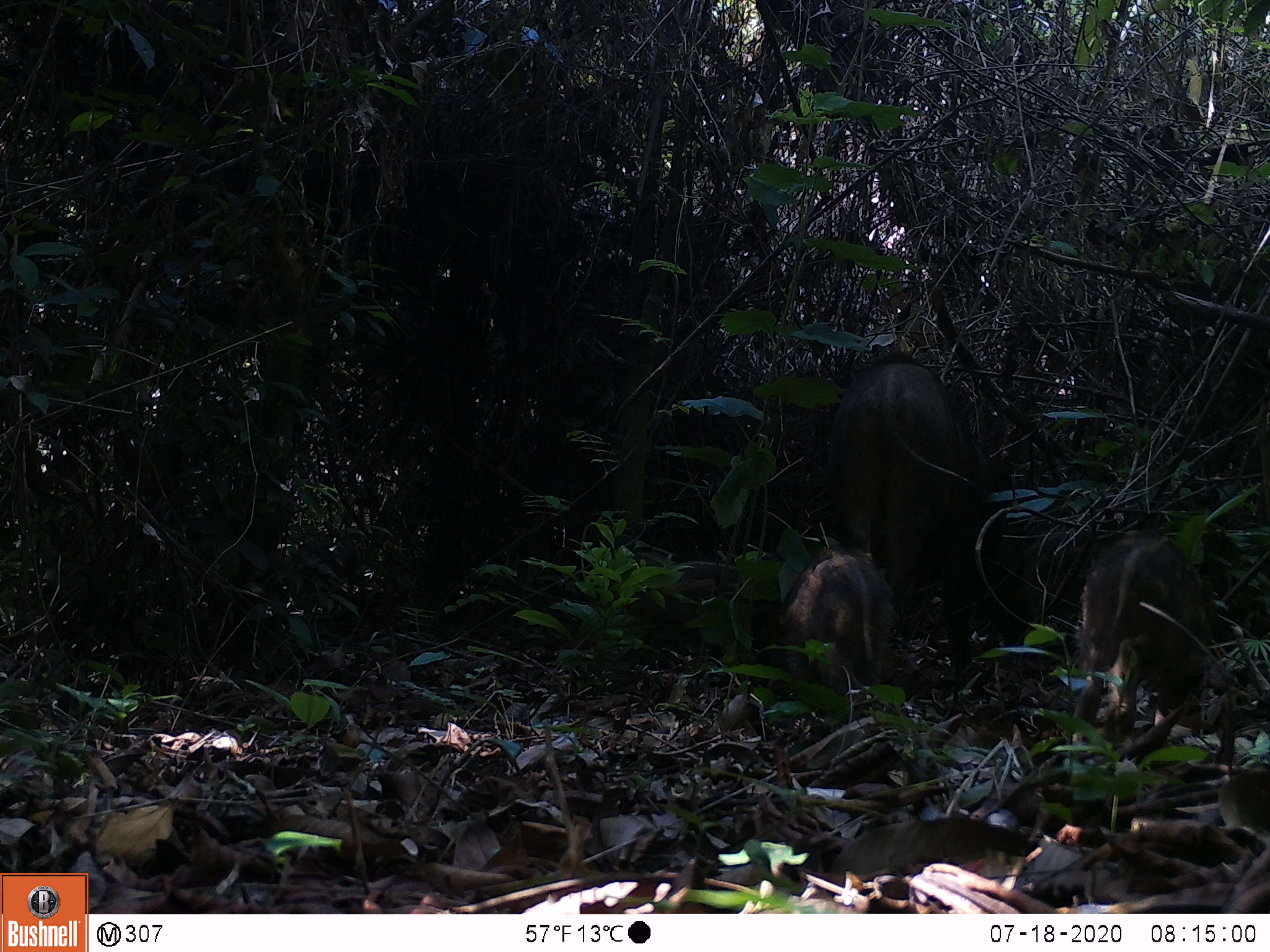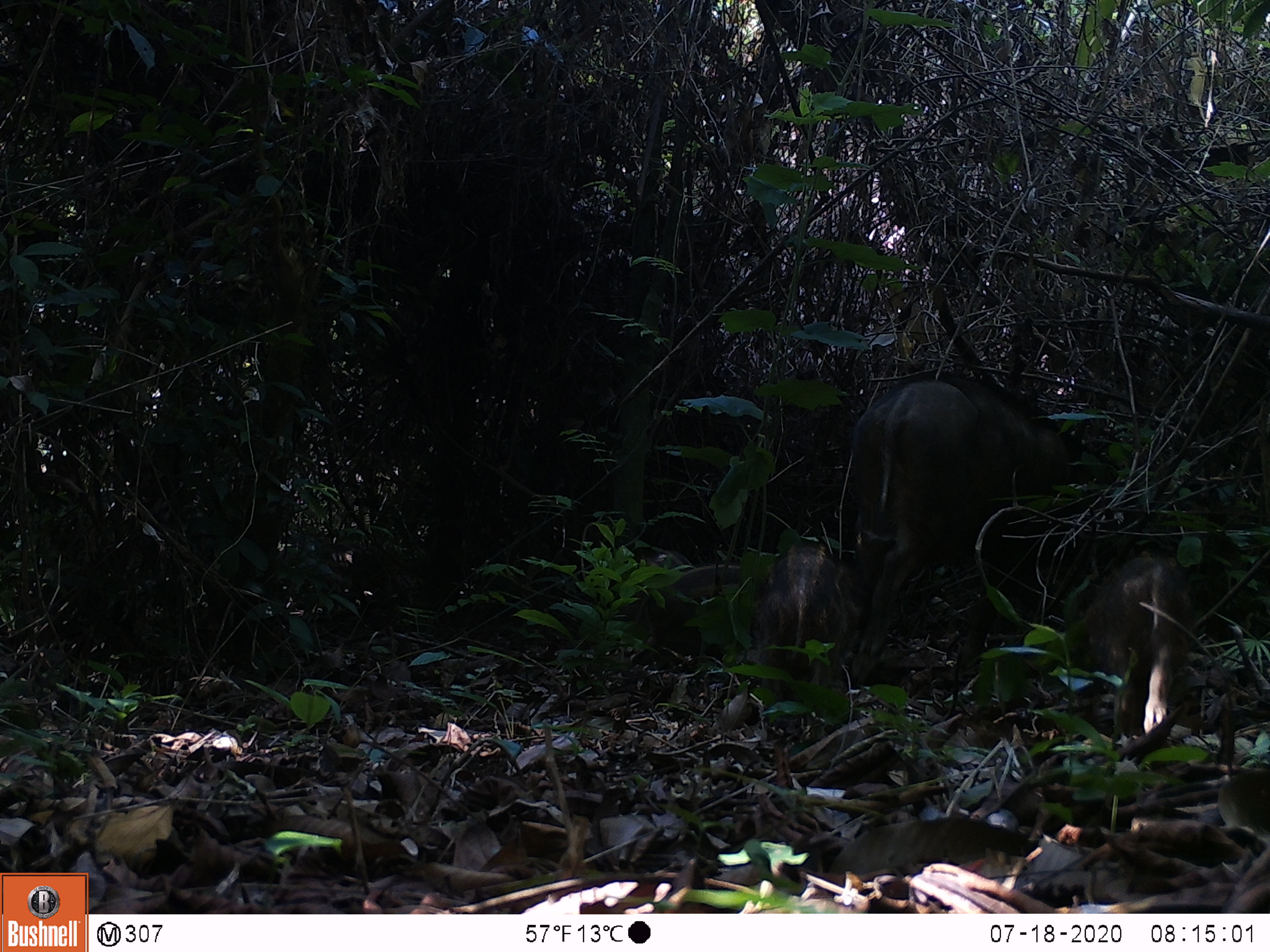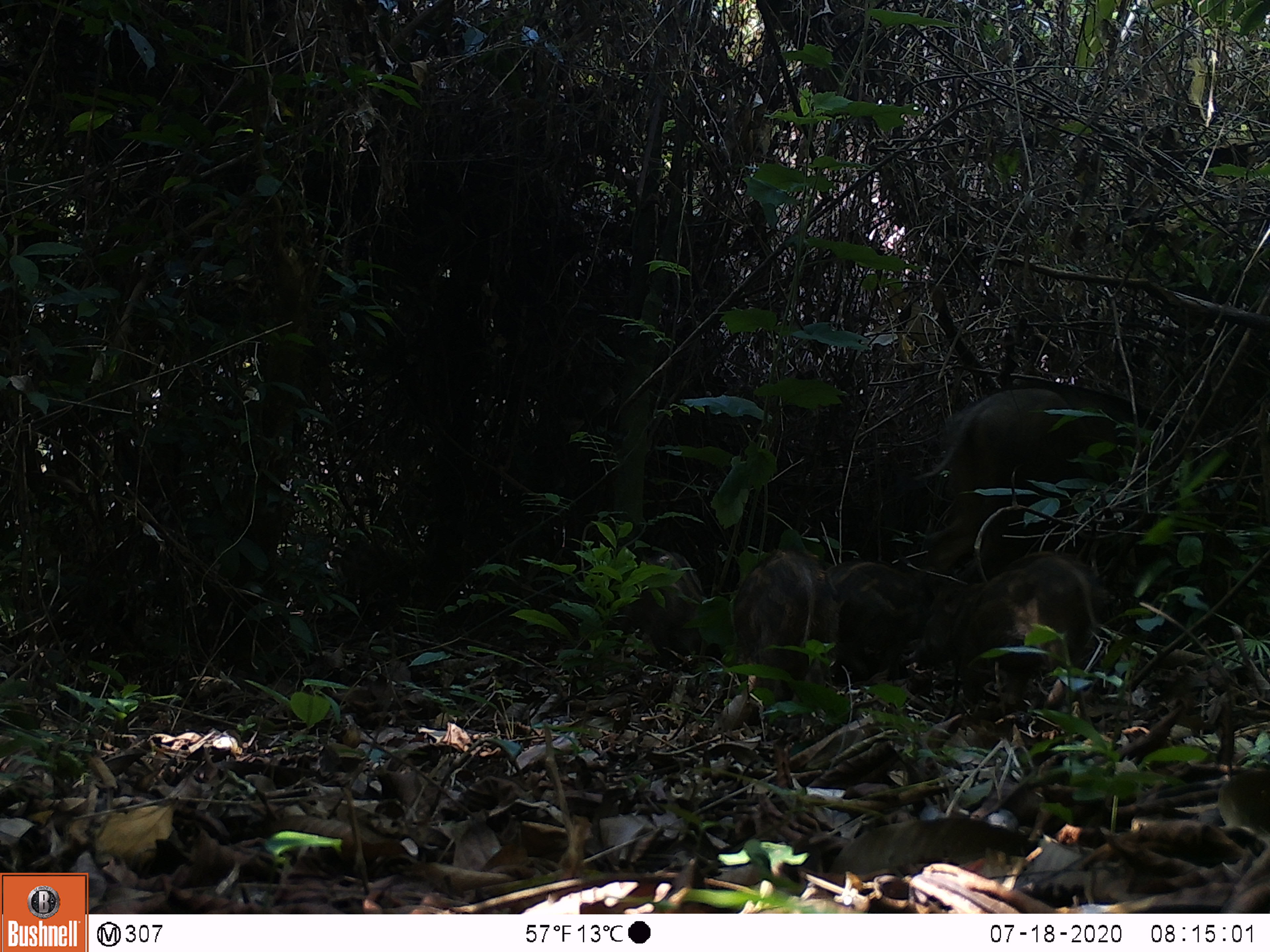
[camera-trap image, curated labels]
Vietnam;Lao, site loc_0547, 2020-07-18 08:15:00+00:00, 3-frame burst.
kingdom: Animalia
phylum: Chordata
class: Mammalia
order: Artiodactyla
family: Tragulidae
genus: Moschiola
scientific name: Moschiola meminna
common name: chevrotain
Chevrotain (Moschiola meminna). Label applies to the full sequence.